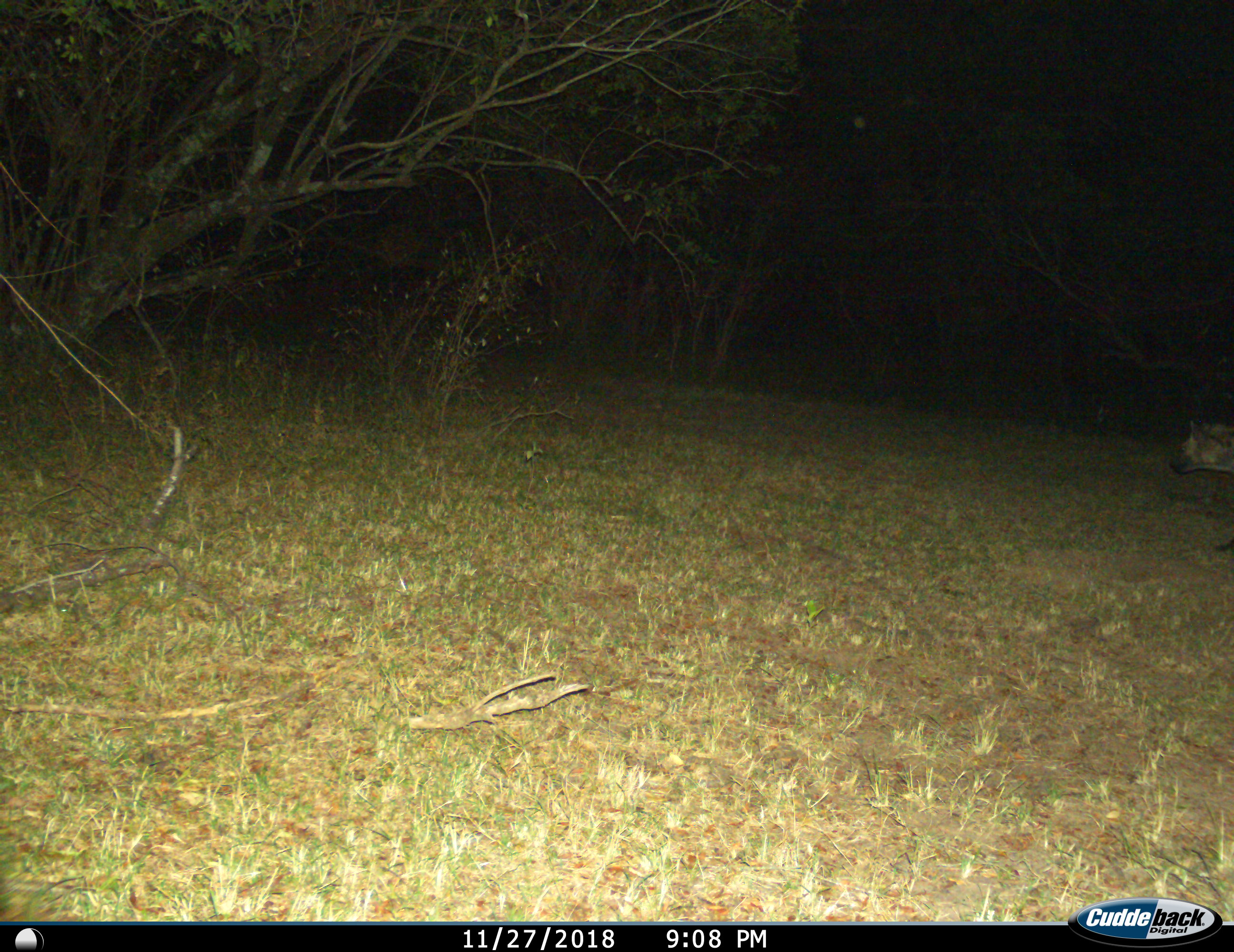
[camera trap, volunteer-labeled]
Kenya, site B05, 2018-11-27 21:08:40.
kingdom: Animalia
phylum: Chordata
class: Mammalia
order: Carnivora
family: Hyaenidae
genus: Crocuta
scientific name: Crocuta crocuta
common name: spotted hyena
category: hyenaspotted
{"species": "hyenaspotted (spotted hyena) (Crocuta crocuta)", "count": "1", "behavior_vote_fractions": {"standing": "11%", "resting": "11%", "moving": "78%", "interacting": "0%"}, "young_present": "0%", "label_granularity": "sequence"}